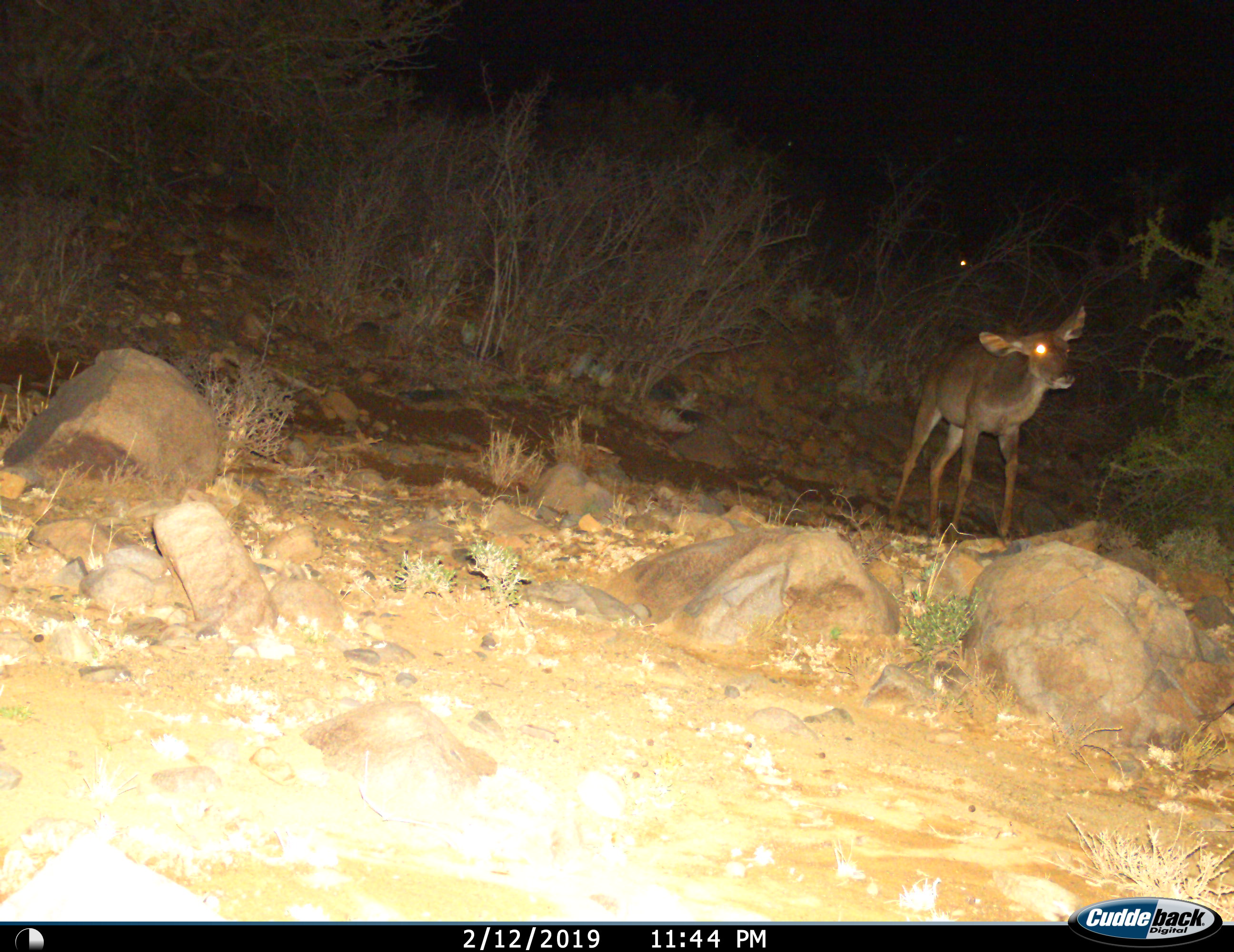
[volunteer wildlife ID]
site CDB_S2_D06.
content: unidentified animal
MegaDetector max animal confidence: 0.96